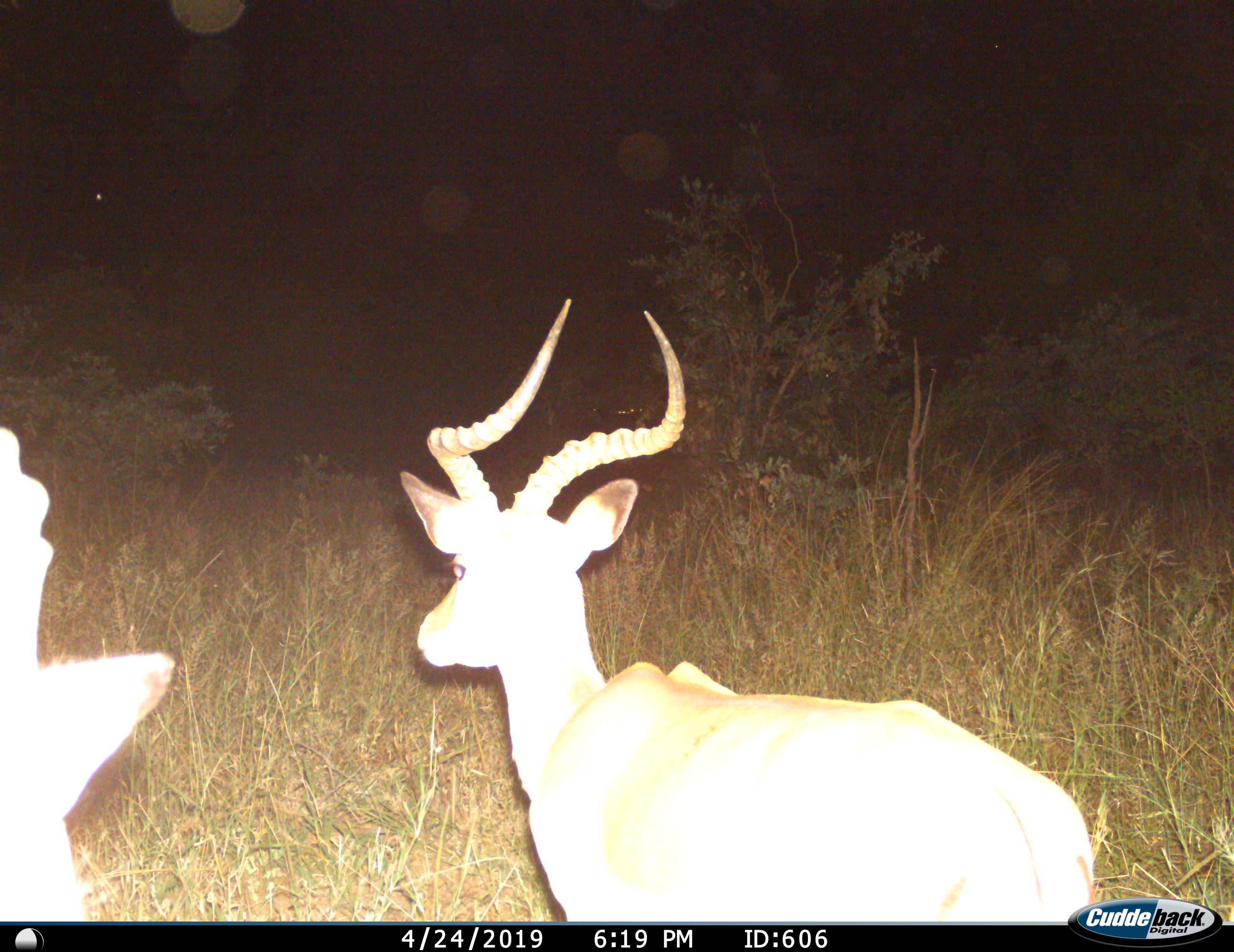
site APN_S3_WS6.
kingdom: Animalia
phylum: Chordata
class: Mammalia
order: Artiodactyla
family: Bovidae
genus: Aepyceros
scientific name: Aepyceros melampus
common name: impala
Impala (Aepyceros melampus), count 2. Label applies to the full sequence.